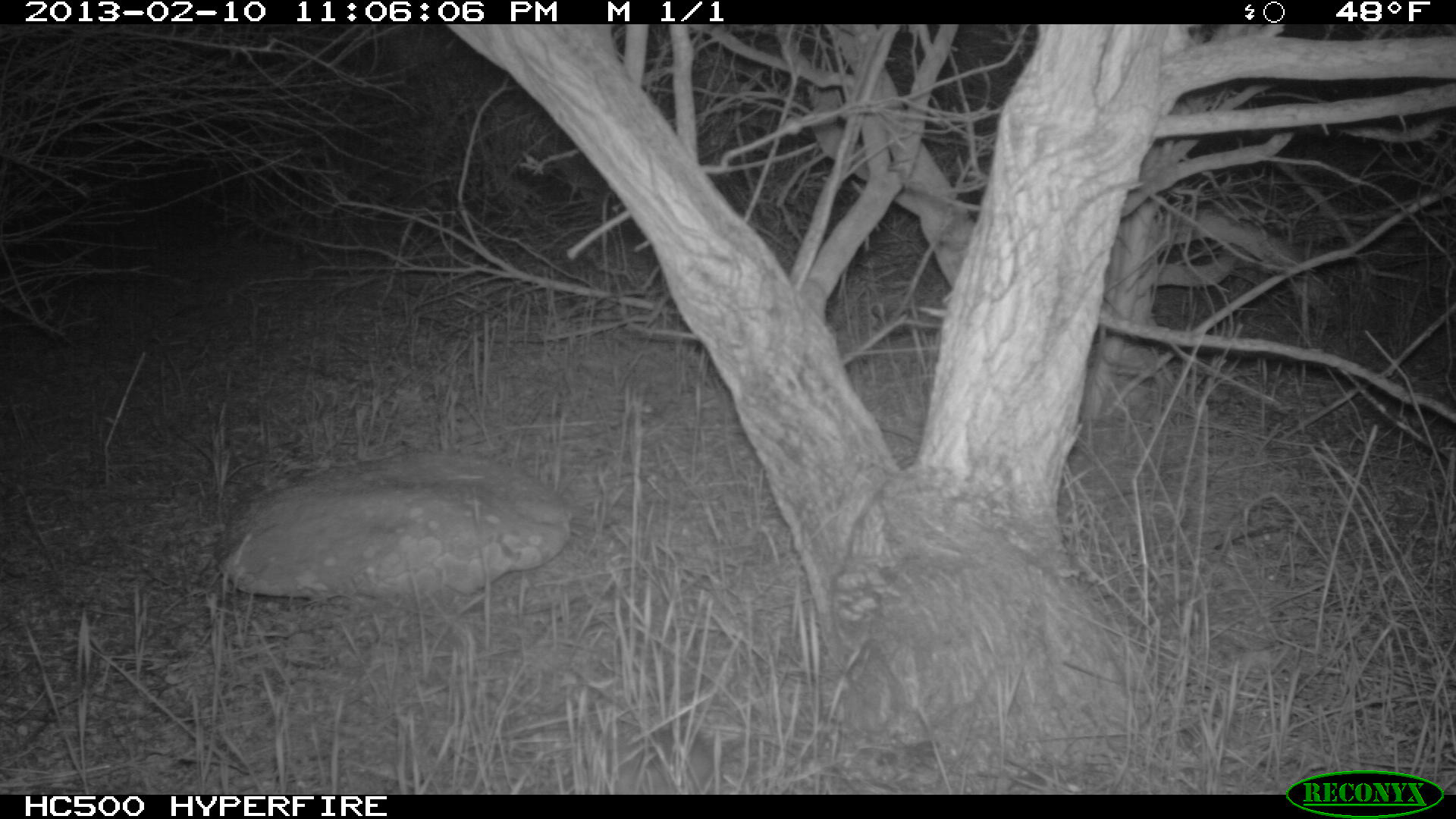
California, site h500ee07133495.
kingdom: Animalia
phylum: Chordata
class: Mammalia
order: Rodentia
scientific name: Rodentia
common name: rodent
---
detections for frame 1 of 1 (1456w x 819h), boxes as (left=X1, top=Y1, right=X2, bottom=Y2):
rodent: (left=605, top=722, right=745, bottom=795)